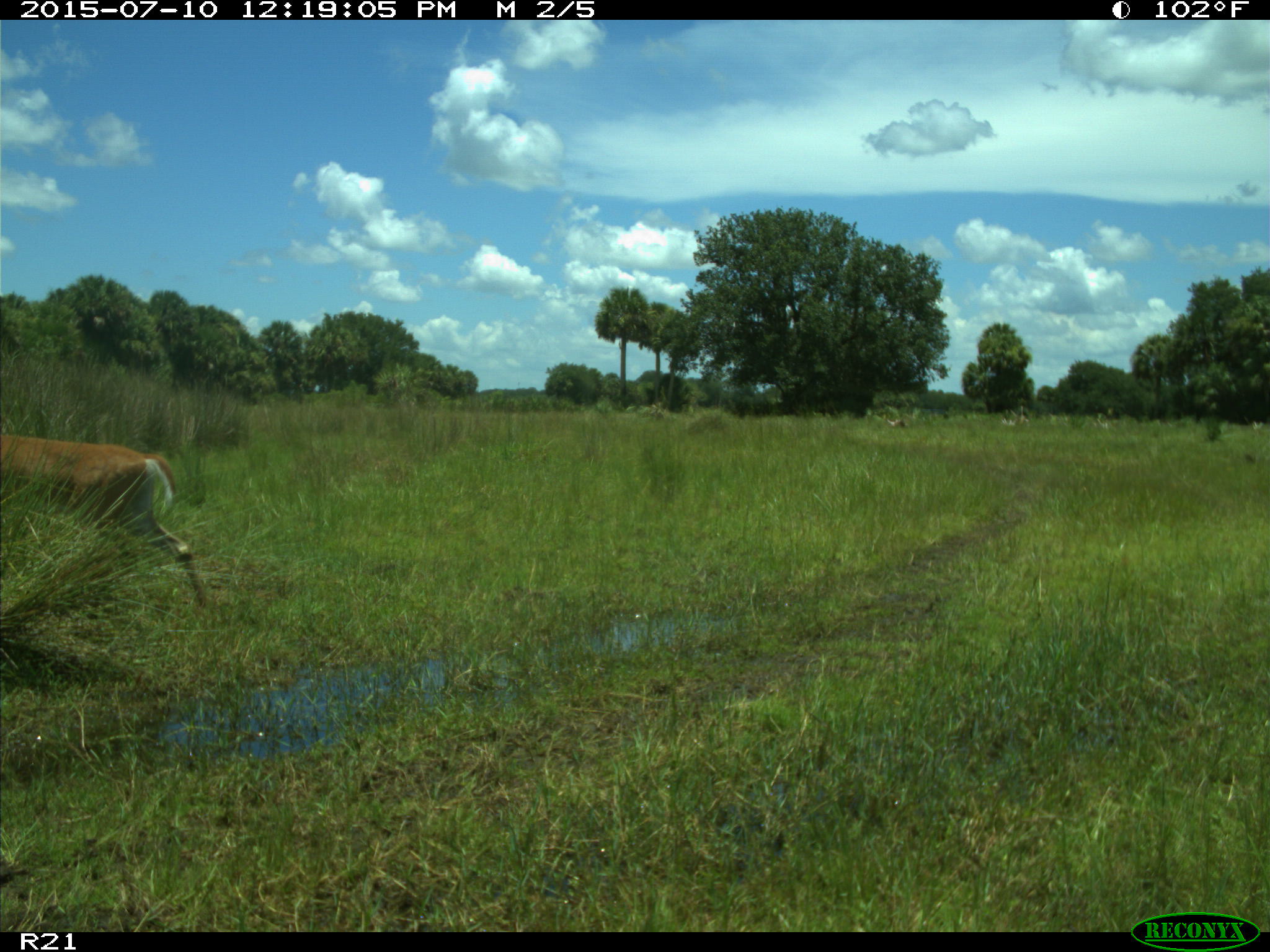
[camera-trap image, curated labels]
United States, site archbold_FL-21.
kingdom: Animalia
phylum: Chordata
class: Mammalia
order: Artiodactyla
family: Cervidae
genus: Odocoileus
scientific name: Odocoileus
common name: deer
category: unidentified deer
Unidentified deer (deer) (Odocoileus).